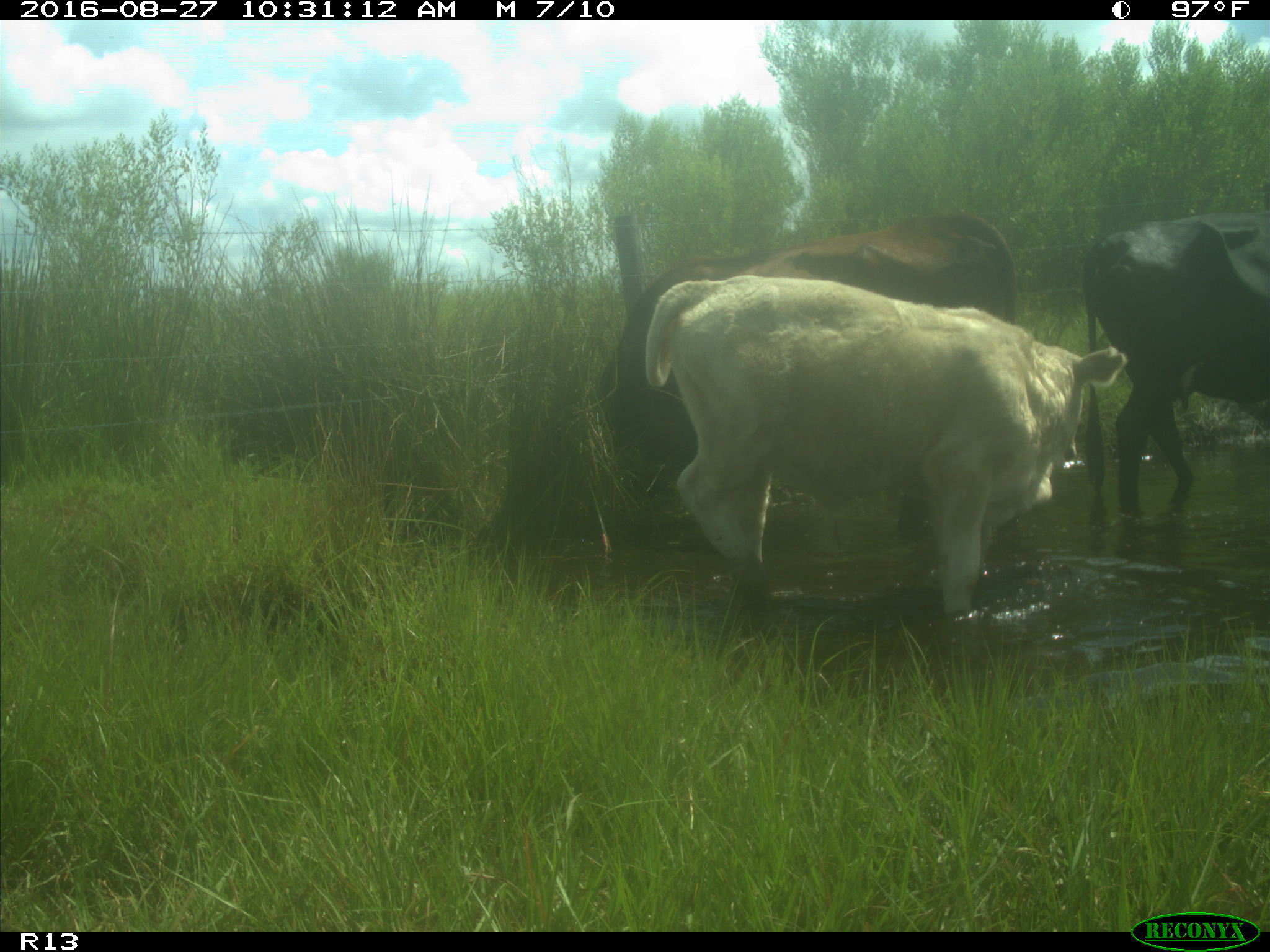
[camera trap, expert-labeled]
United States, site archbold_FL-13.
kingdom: Animalia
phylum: Chordata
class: Mammalia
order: Artiodactyla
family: Bovidae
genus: Bos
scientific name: Bos taurus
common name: domestic cow